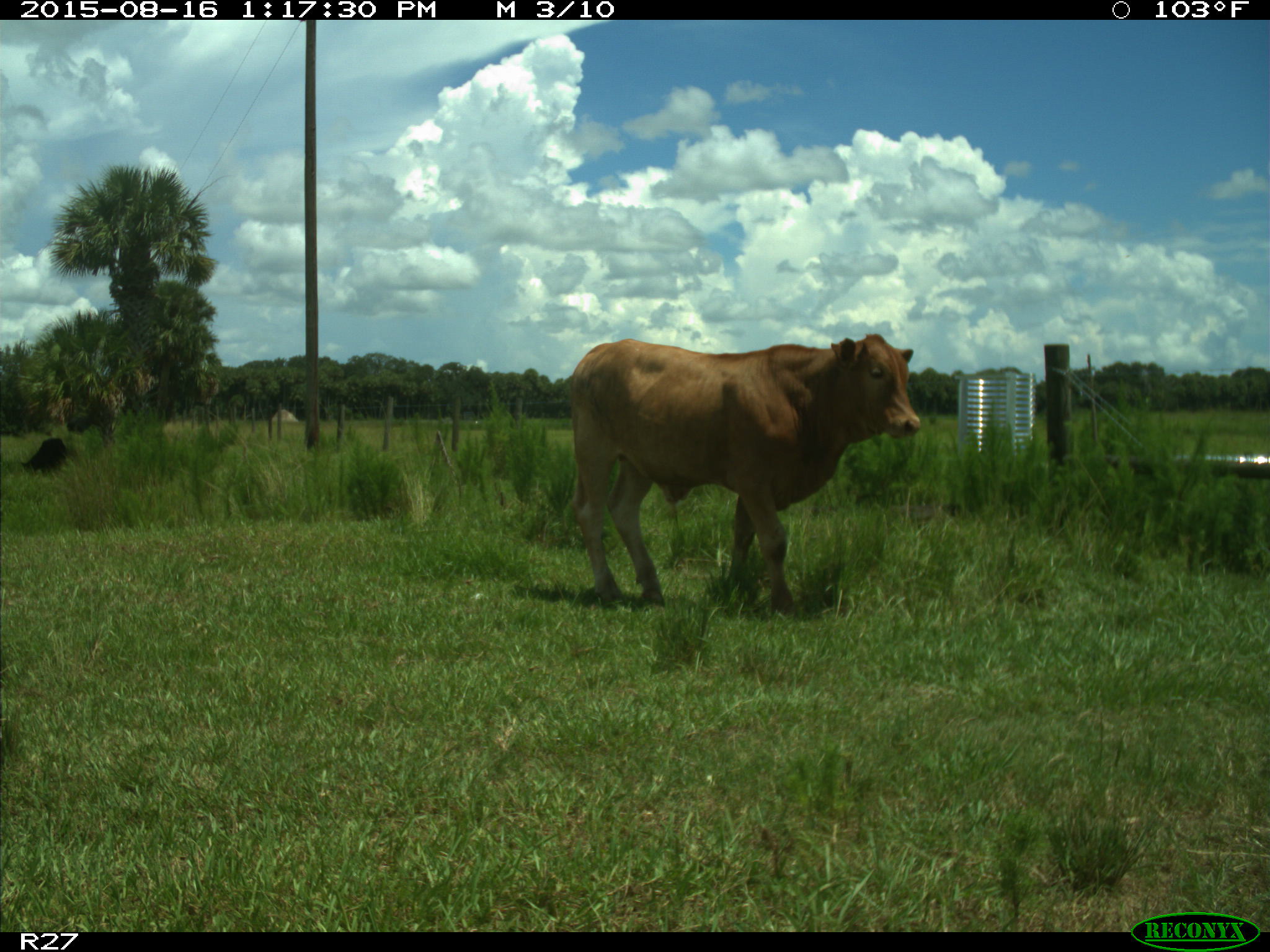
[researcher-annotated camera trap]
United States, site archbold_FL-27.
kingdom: Animalia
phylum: Chordata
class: Mammalia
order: Artiodactyla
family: Bovidae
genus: Bos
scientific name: Bos taurus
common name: domestic cow